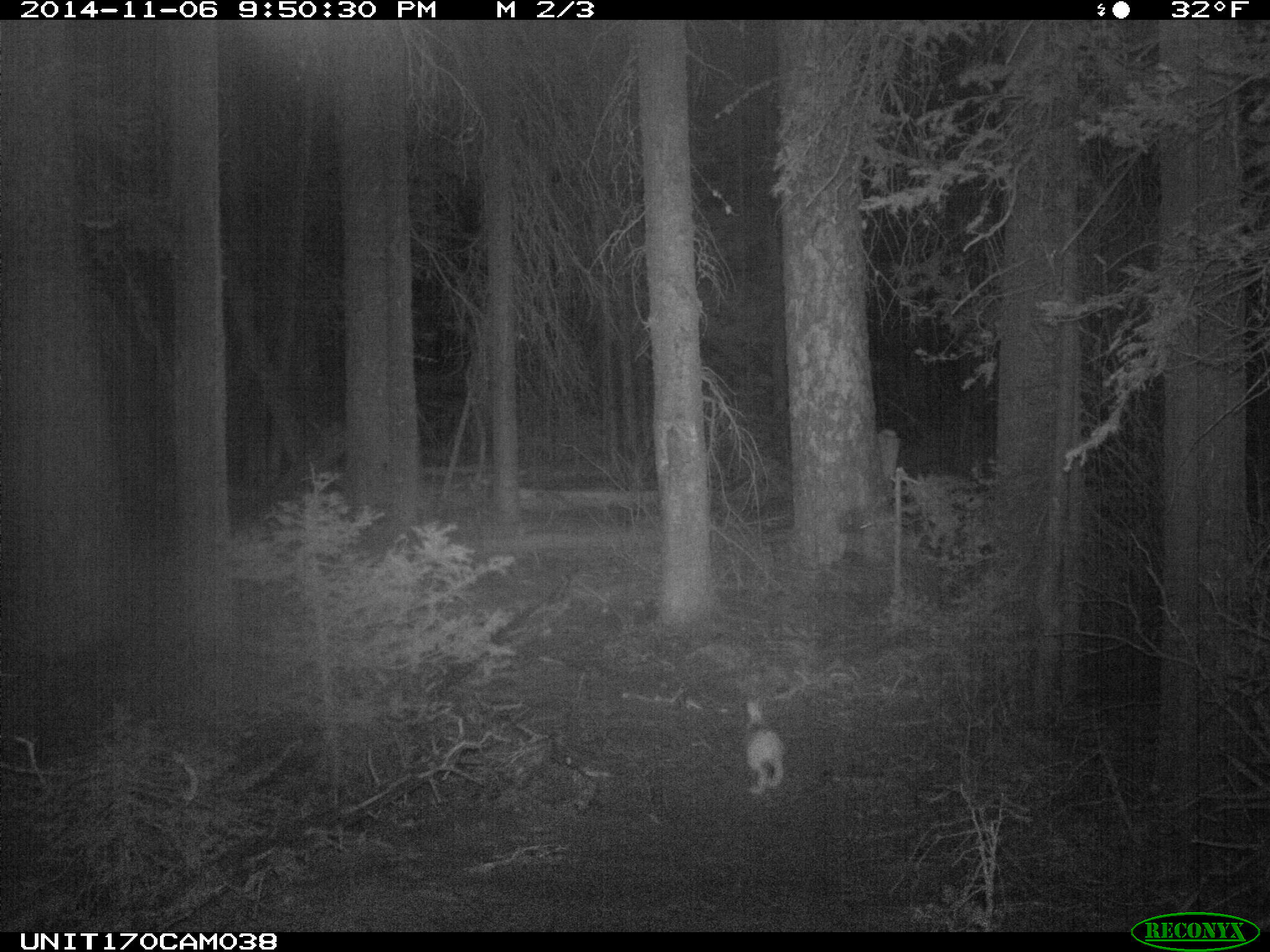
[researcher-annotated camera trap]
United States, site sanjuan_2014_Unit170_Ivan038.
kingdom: Animalia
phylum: Chordata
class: Mammalia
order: Lagomorpha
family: Leporidae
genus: Lepus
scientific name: Lepus americanus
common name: snowshoe hare